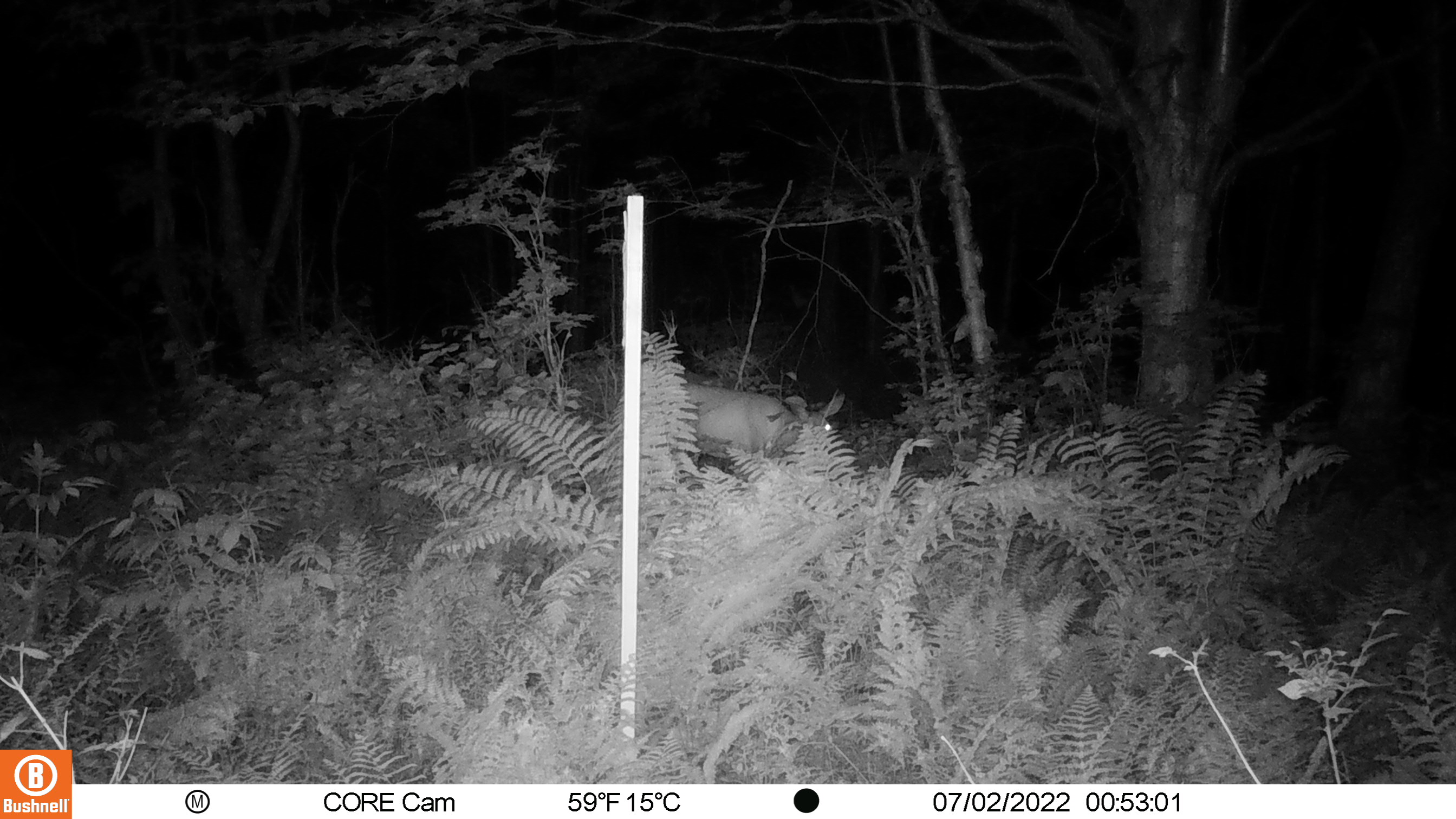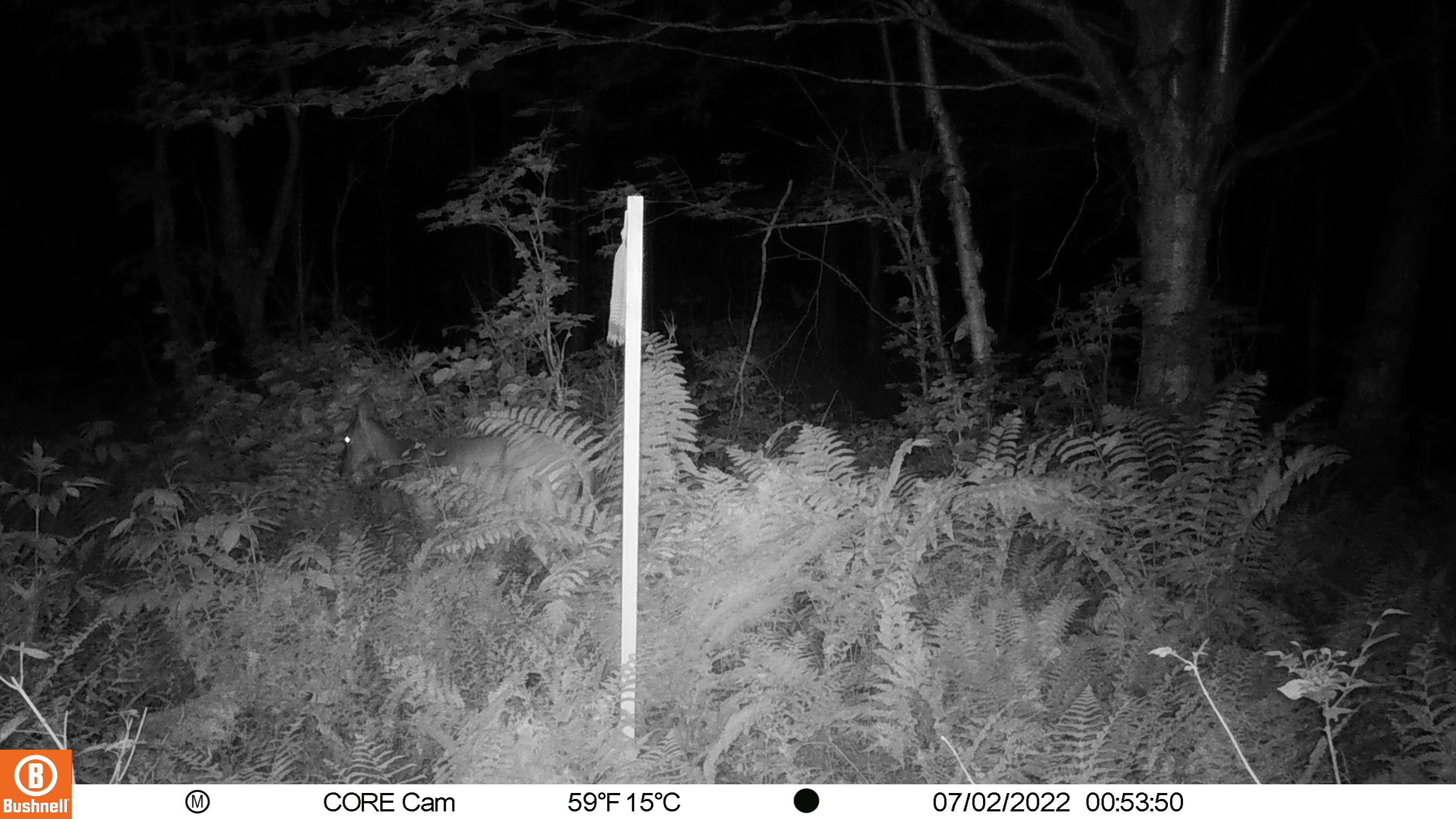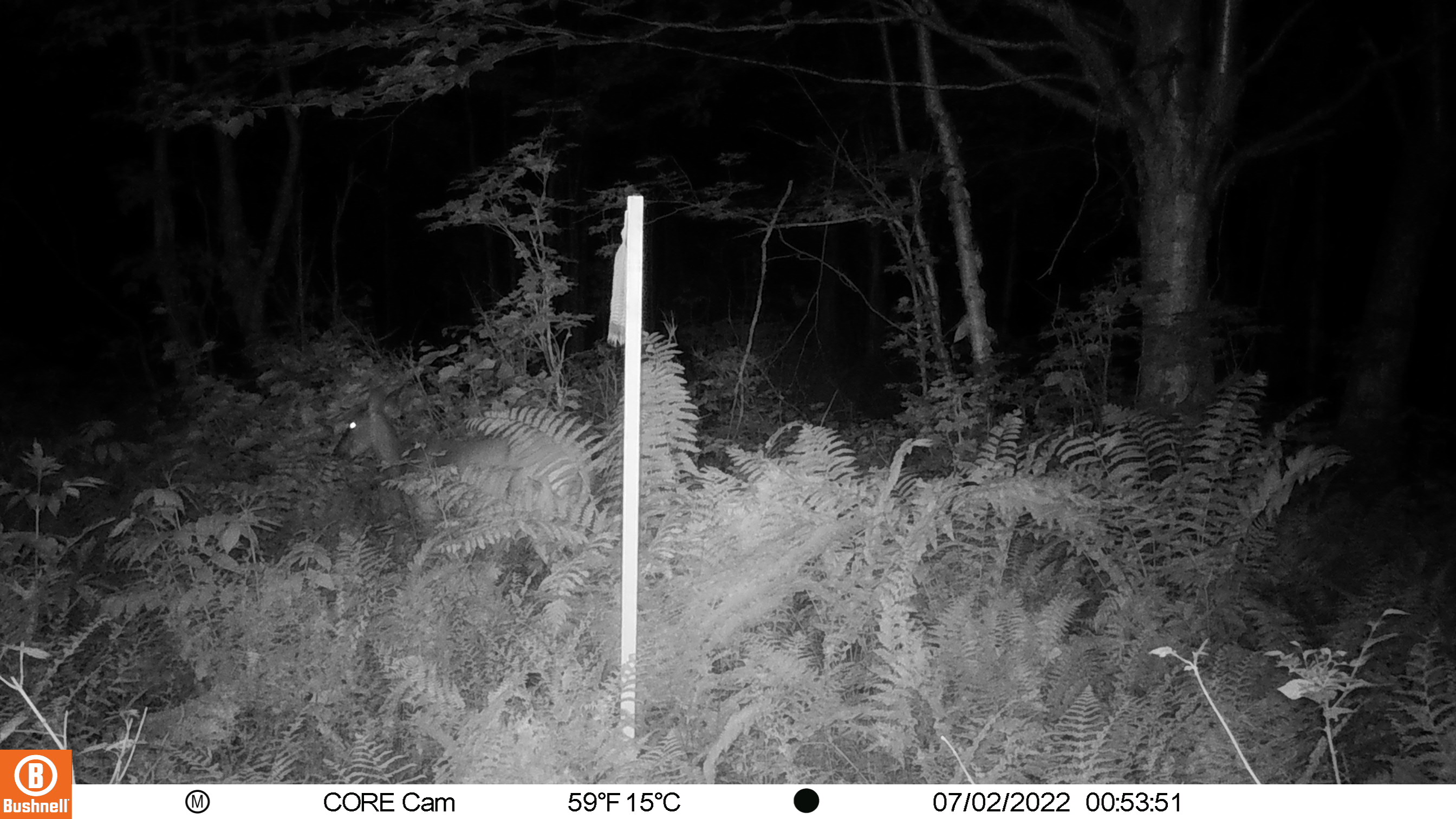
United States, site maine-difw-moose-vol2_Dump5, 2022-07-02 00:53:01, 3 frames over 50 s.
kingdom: Animalia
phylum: Chordata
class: Mammalia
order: Artiodactyla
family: Cervidae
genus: Odocoileus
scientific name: Odocoileus virginianus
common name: white-tailed deer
White-tailed deer (Odocoileus virginianus).